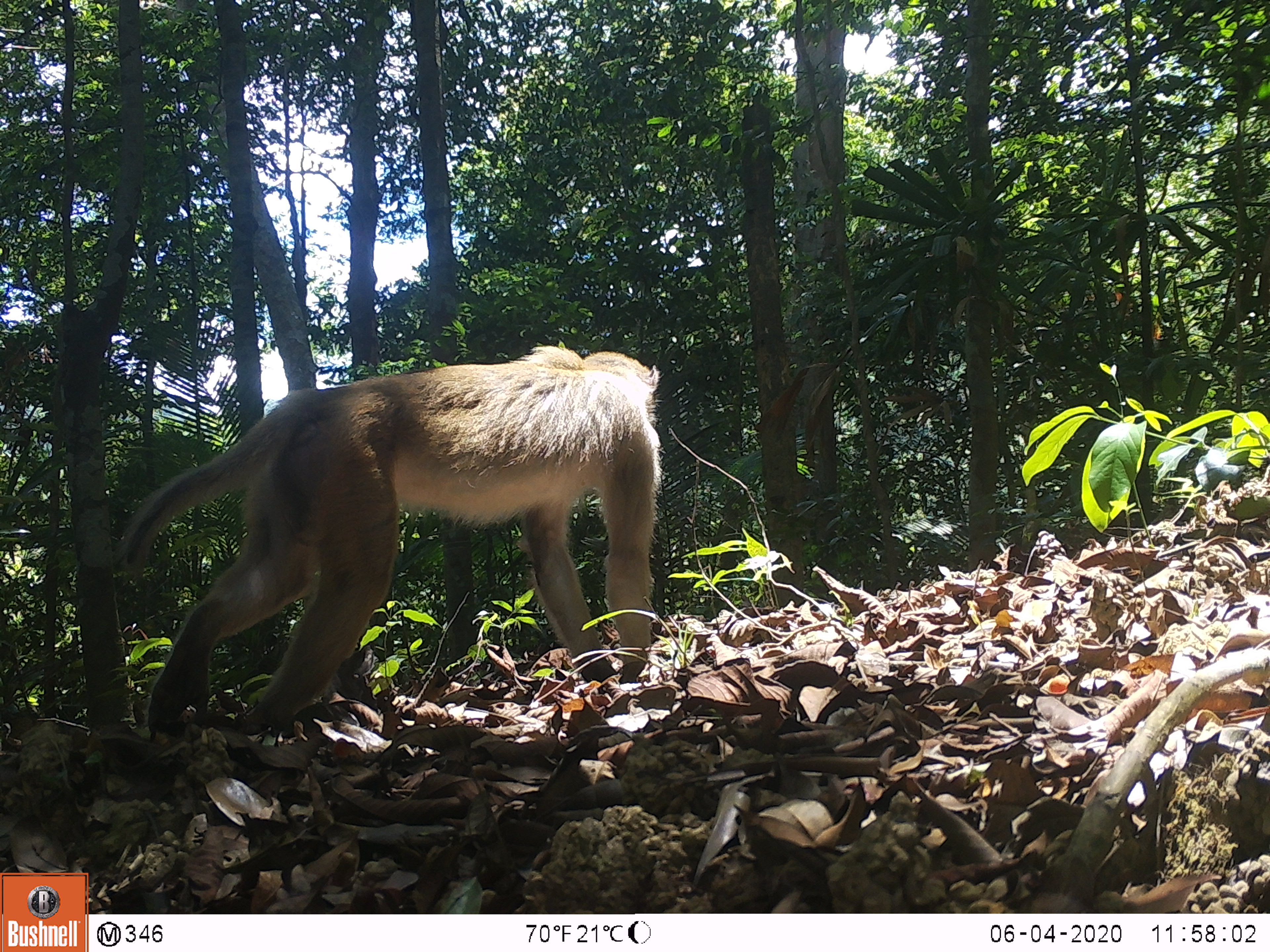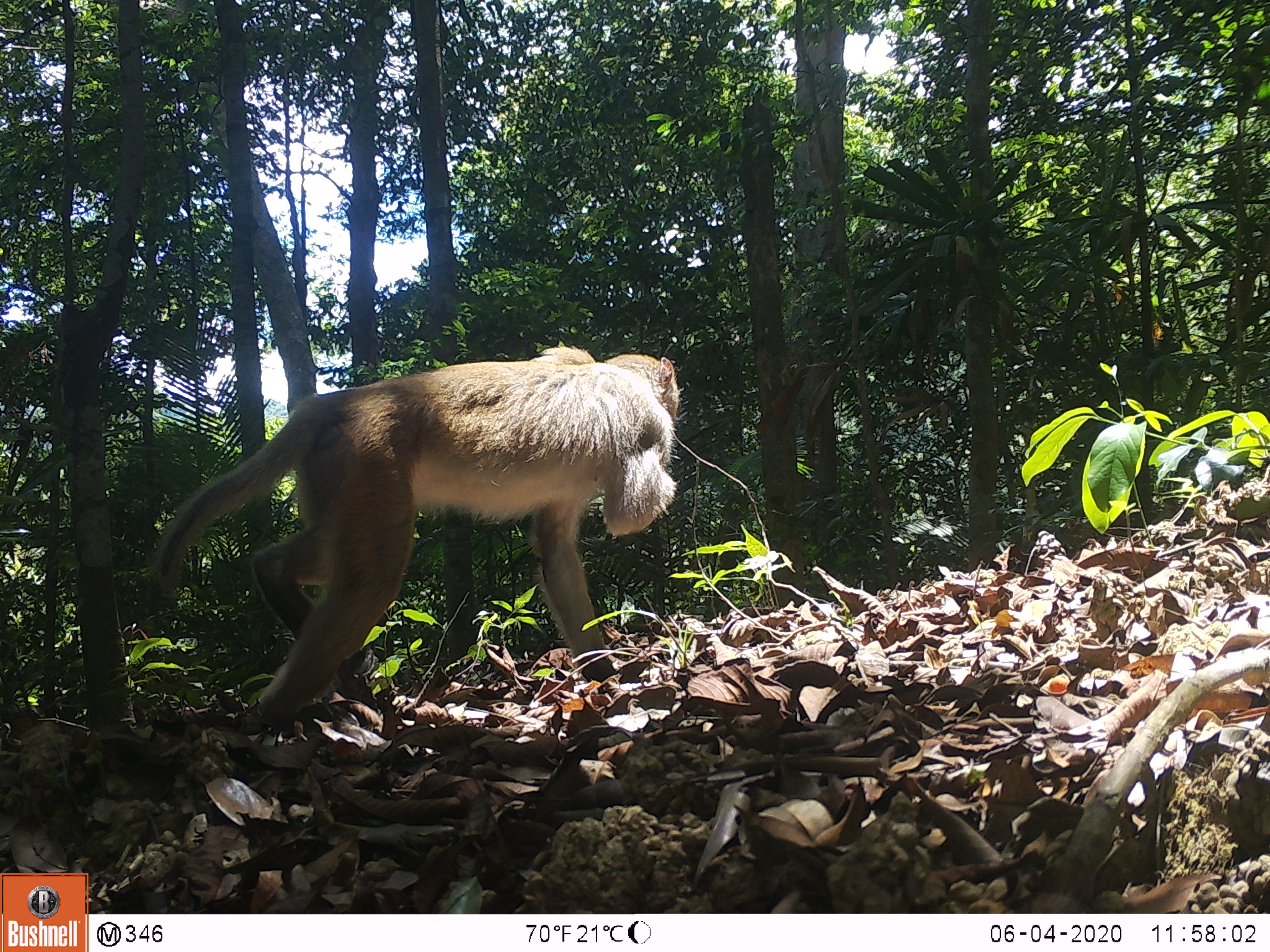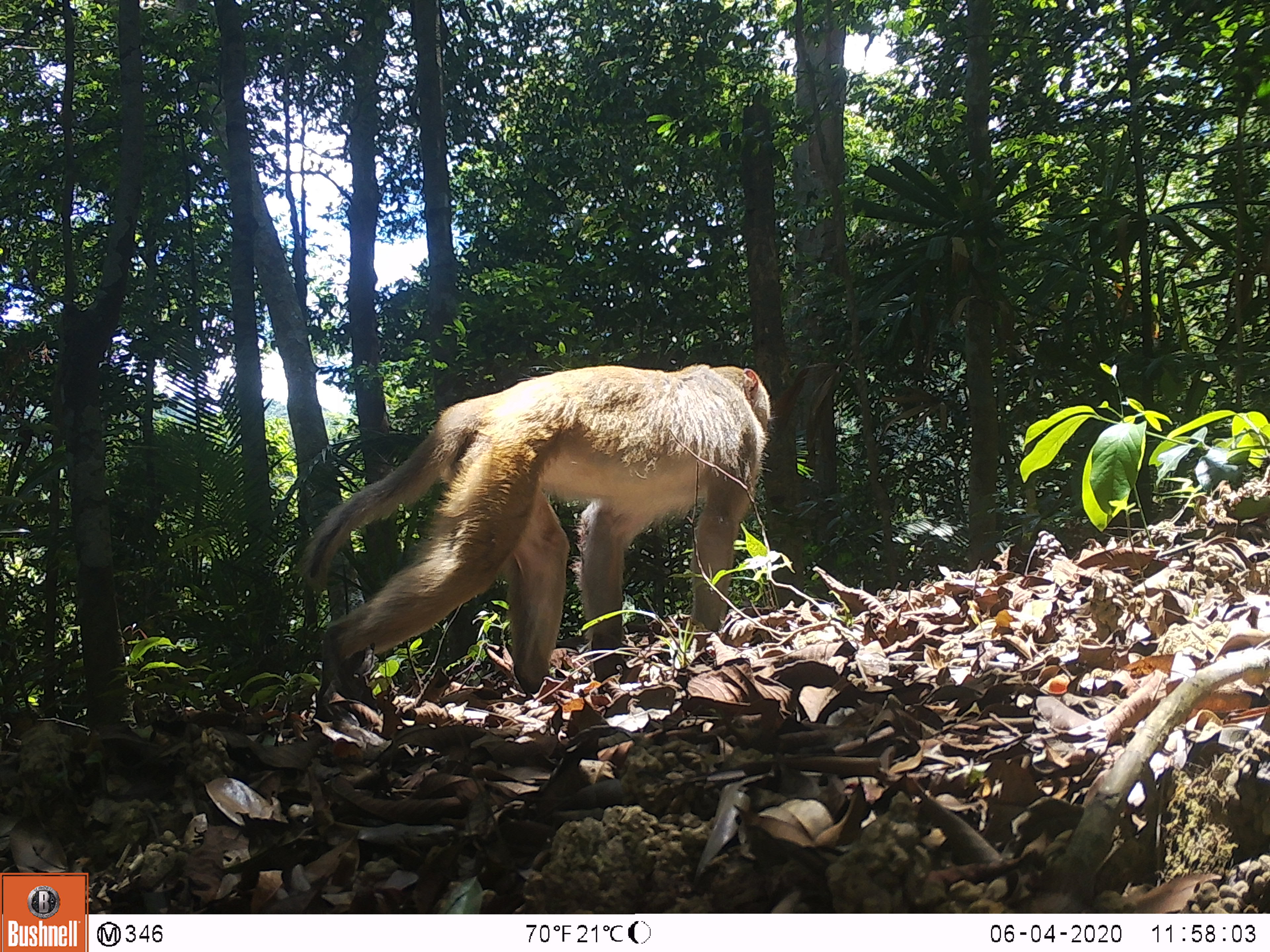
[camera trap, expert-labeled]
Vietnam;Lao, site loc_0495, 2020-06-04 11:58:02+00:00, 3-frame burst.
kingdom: Animalia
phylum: Chordata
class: Mammalia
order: Primates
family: Cercopithecidae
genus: Macaca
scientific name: Macaca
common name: macaques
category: assam or rhesus macaque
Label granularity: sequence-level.